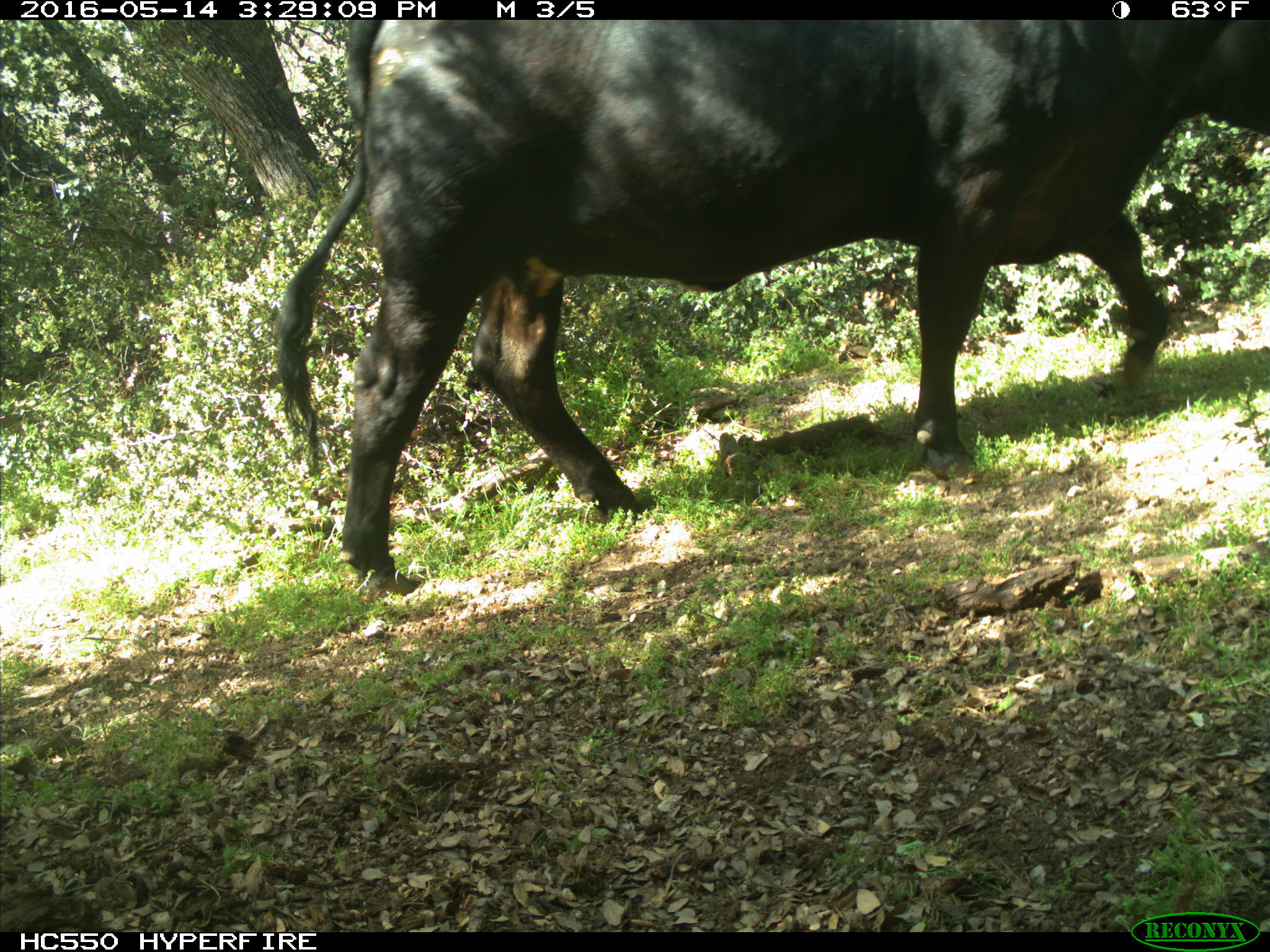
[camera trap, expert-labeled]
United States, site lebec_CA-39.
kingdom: Animalia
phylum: Chordata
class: Mammalia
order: Artiodactyla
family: Bovidae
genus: Bos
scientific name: Bos taurus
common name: domestic cow